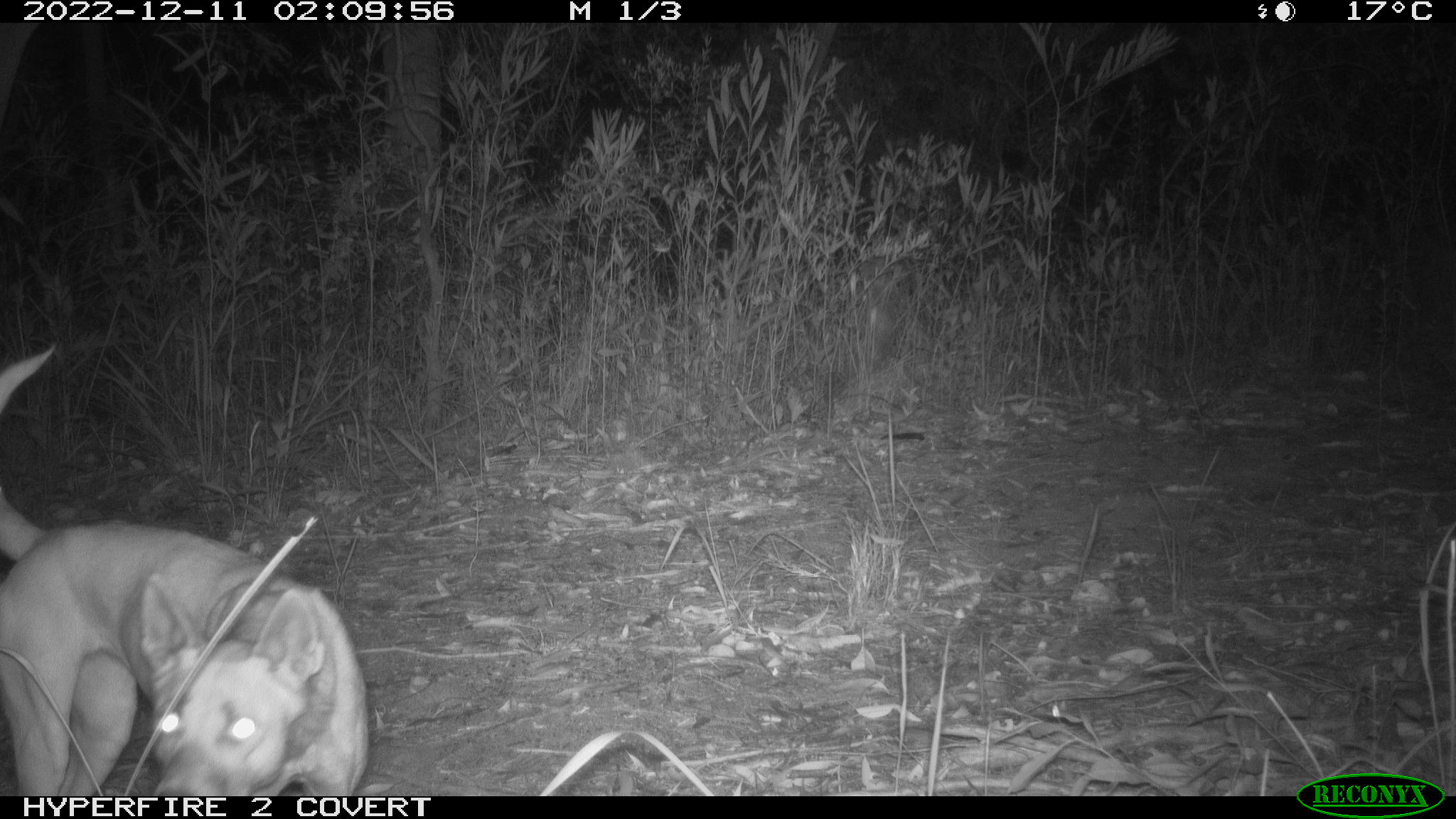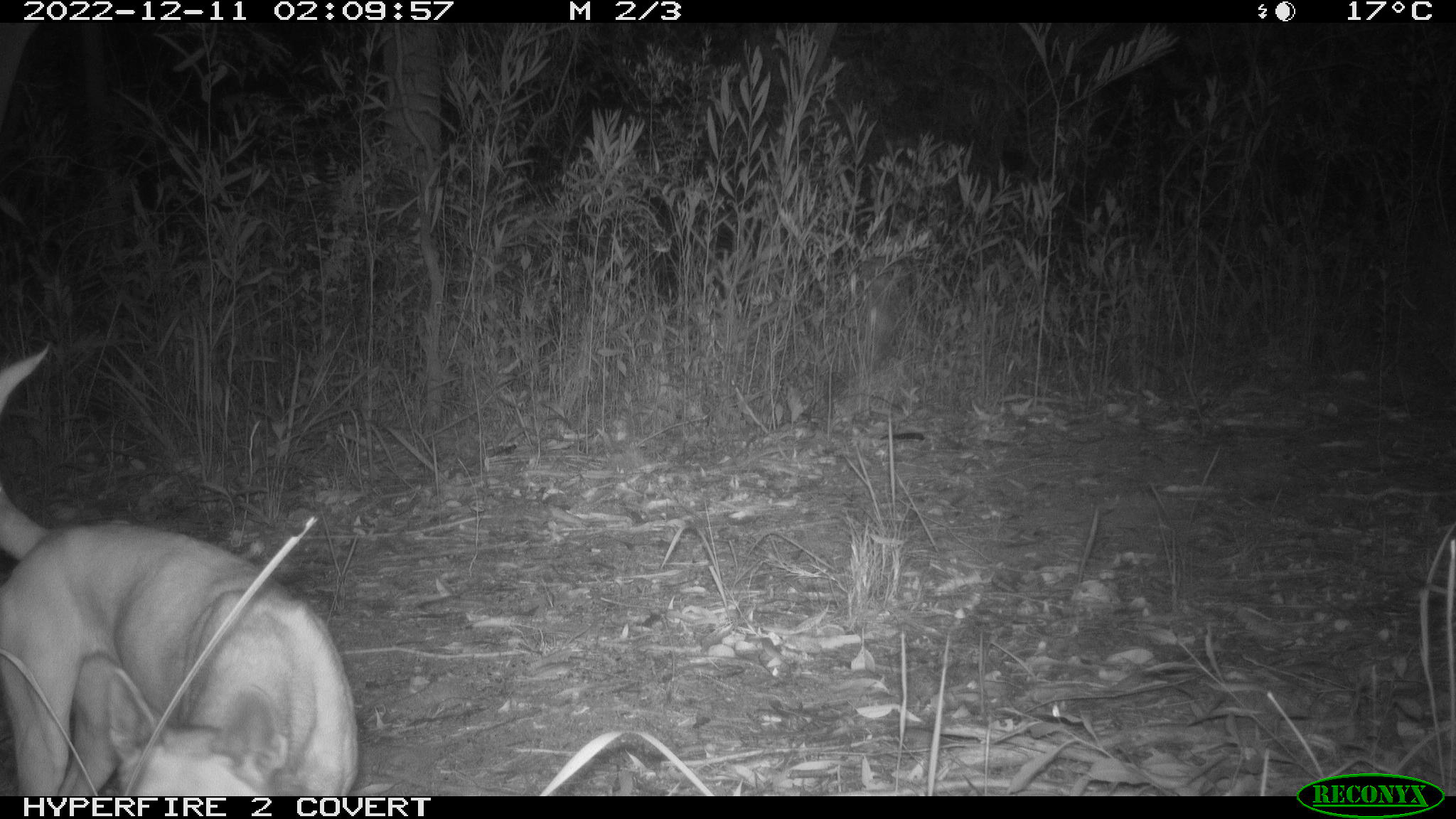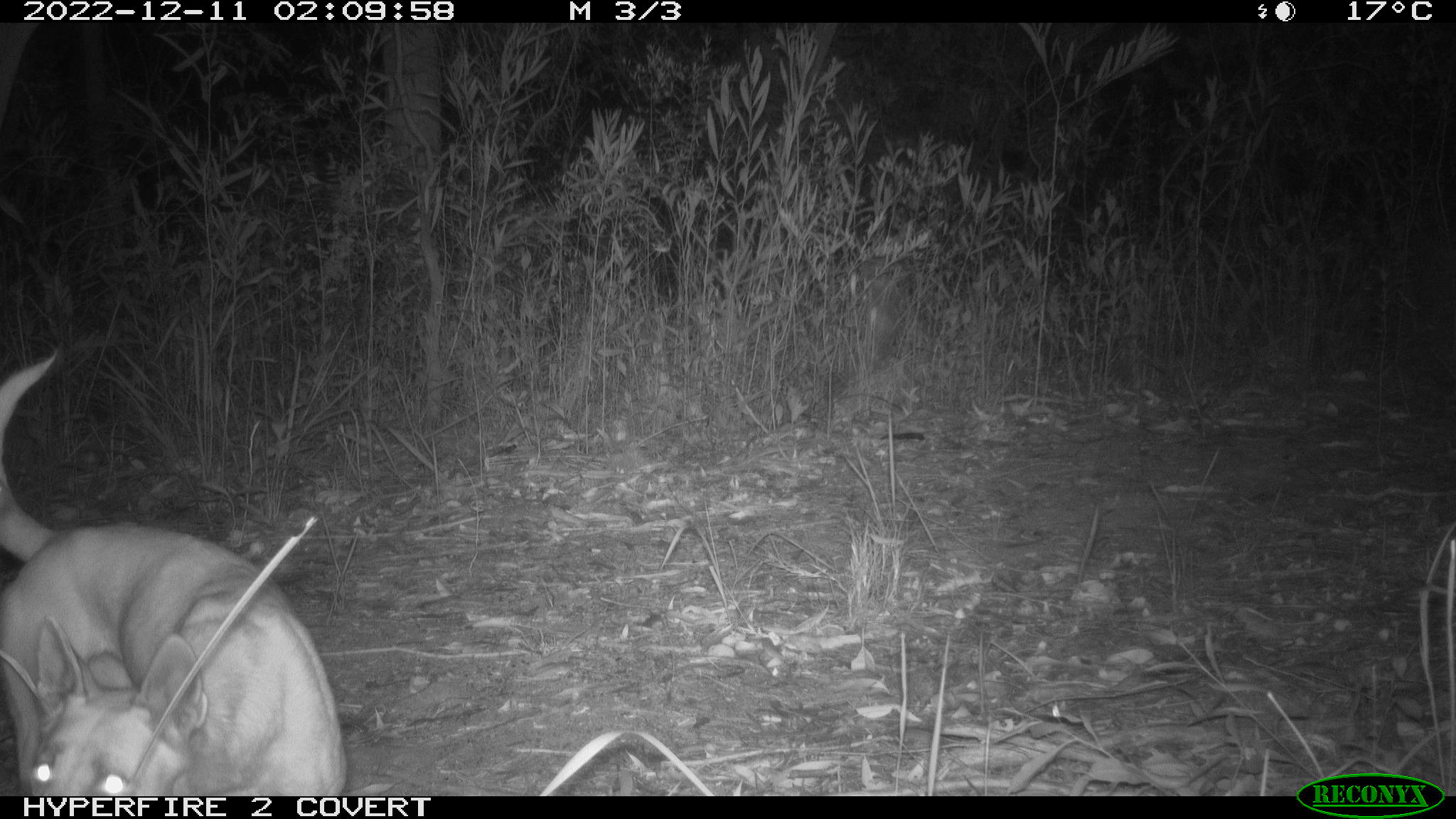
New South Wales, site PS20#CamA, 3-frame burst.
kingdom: Animalia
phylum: Chordata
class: Mammalia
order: Carnivora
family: Canidae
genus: Canis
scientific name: Canis familiaris dingo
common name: dingo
Dingo (Canis familiaris dingo).